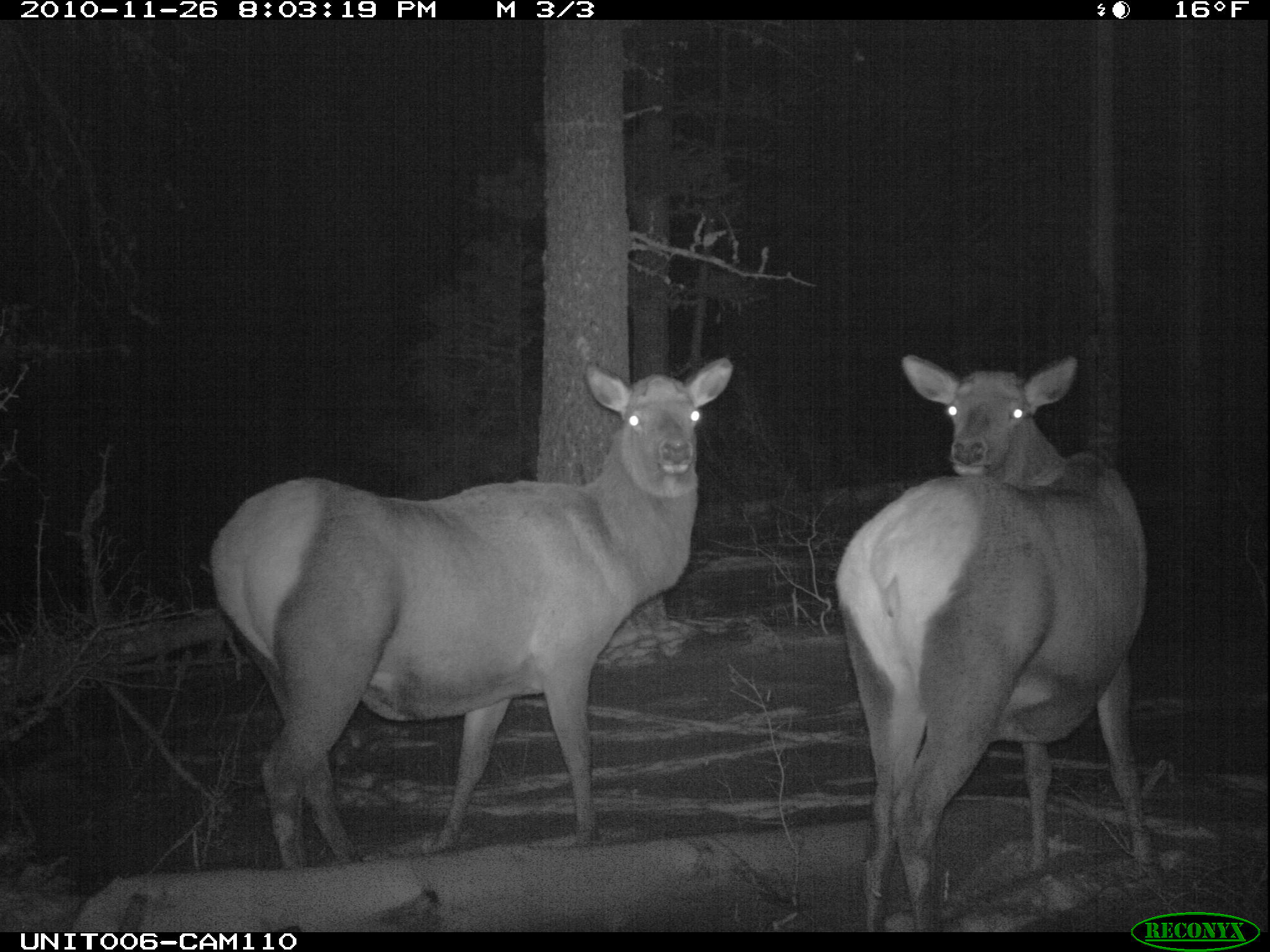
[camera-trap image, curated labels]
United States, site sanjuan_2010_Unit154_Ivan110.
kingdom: Animalia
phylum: Chordata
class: Mammalia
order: Artiodactyla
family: Cervidae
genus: Cervus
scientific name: Cervus elaphus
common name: red deer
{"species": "Cervus elaphus (red deer)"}